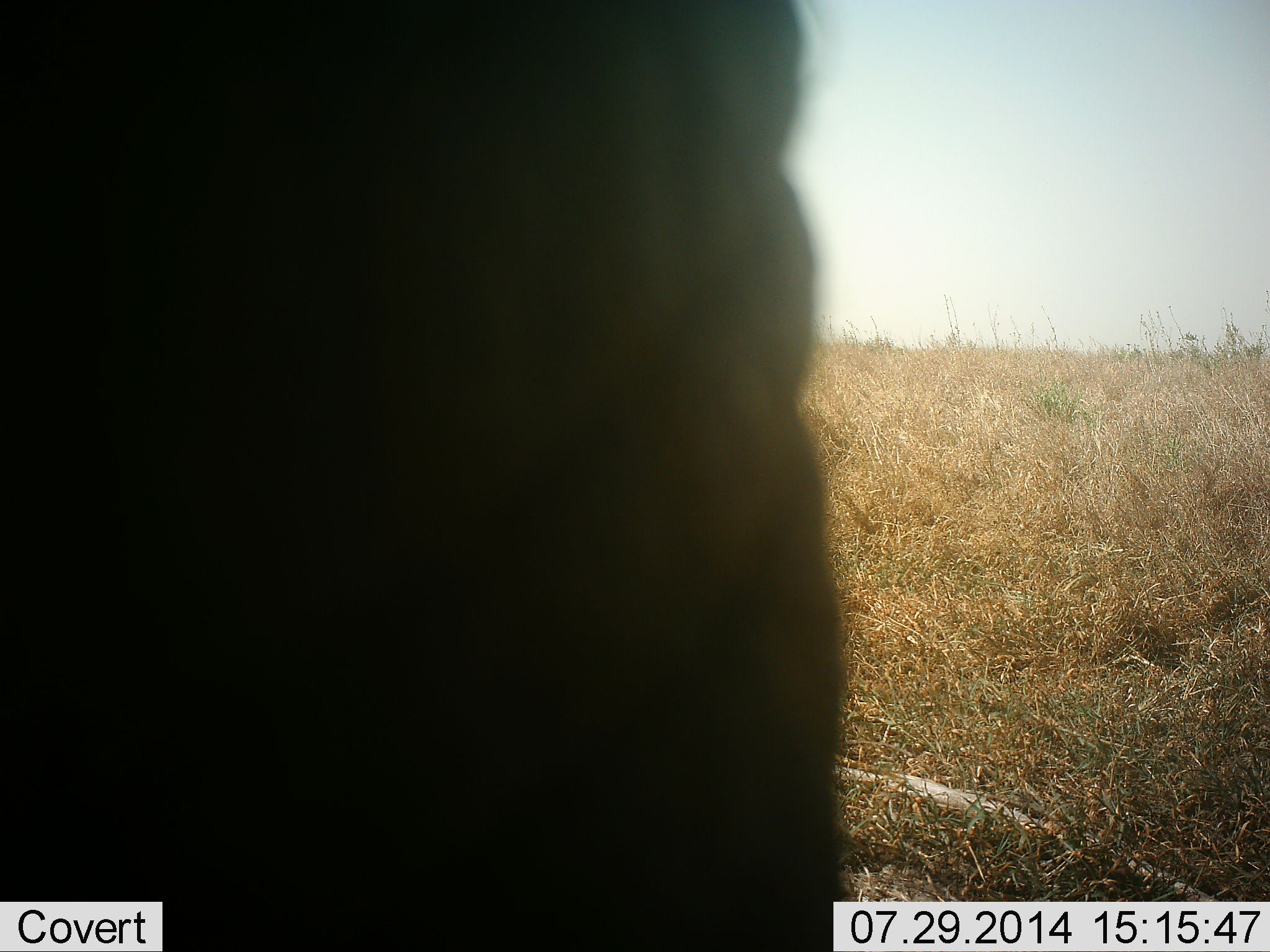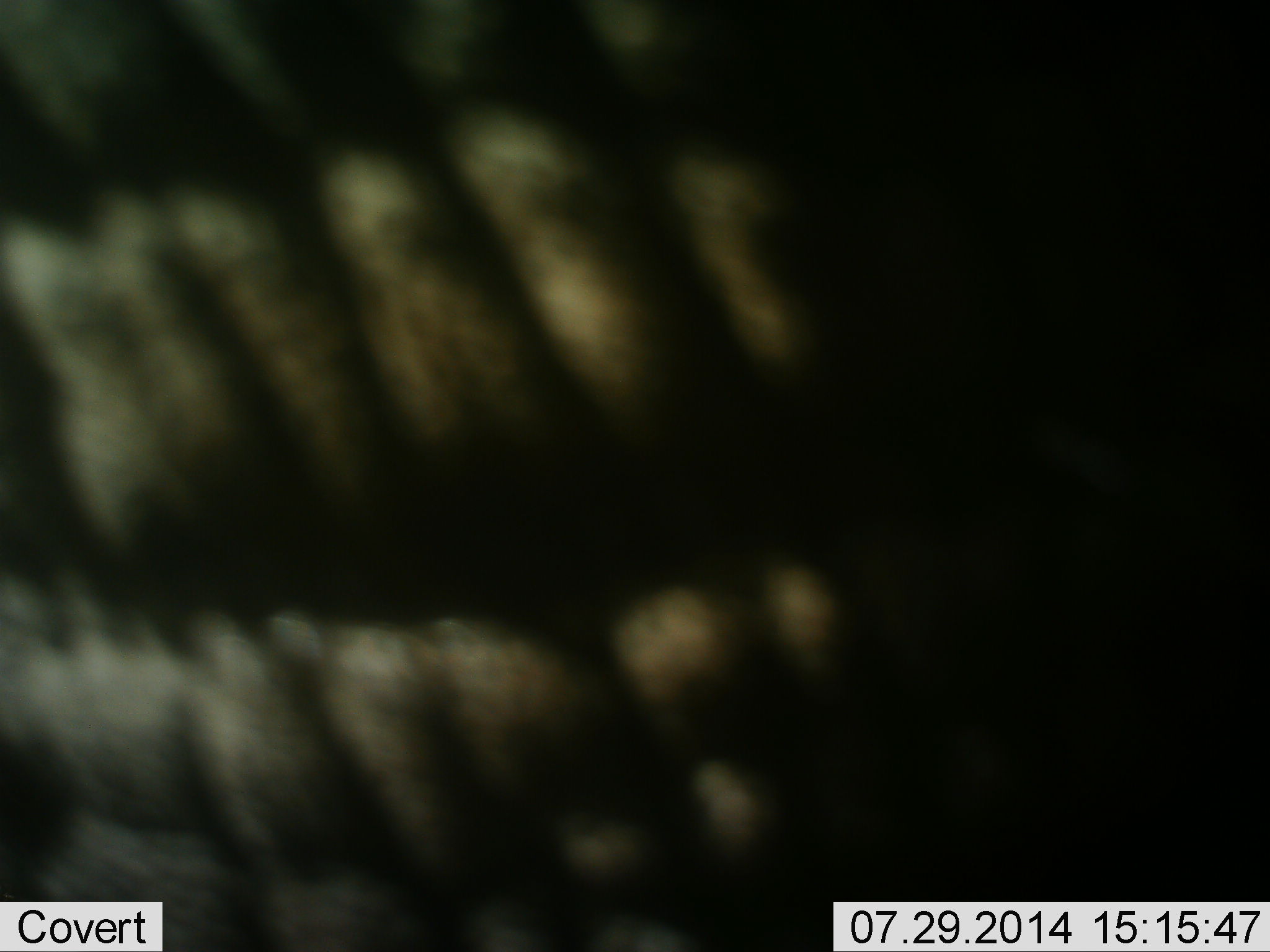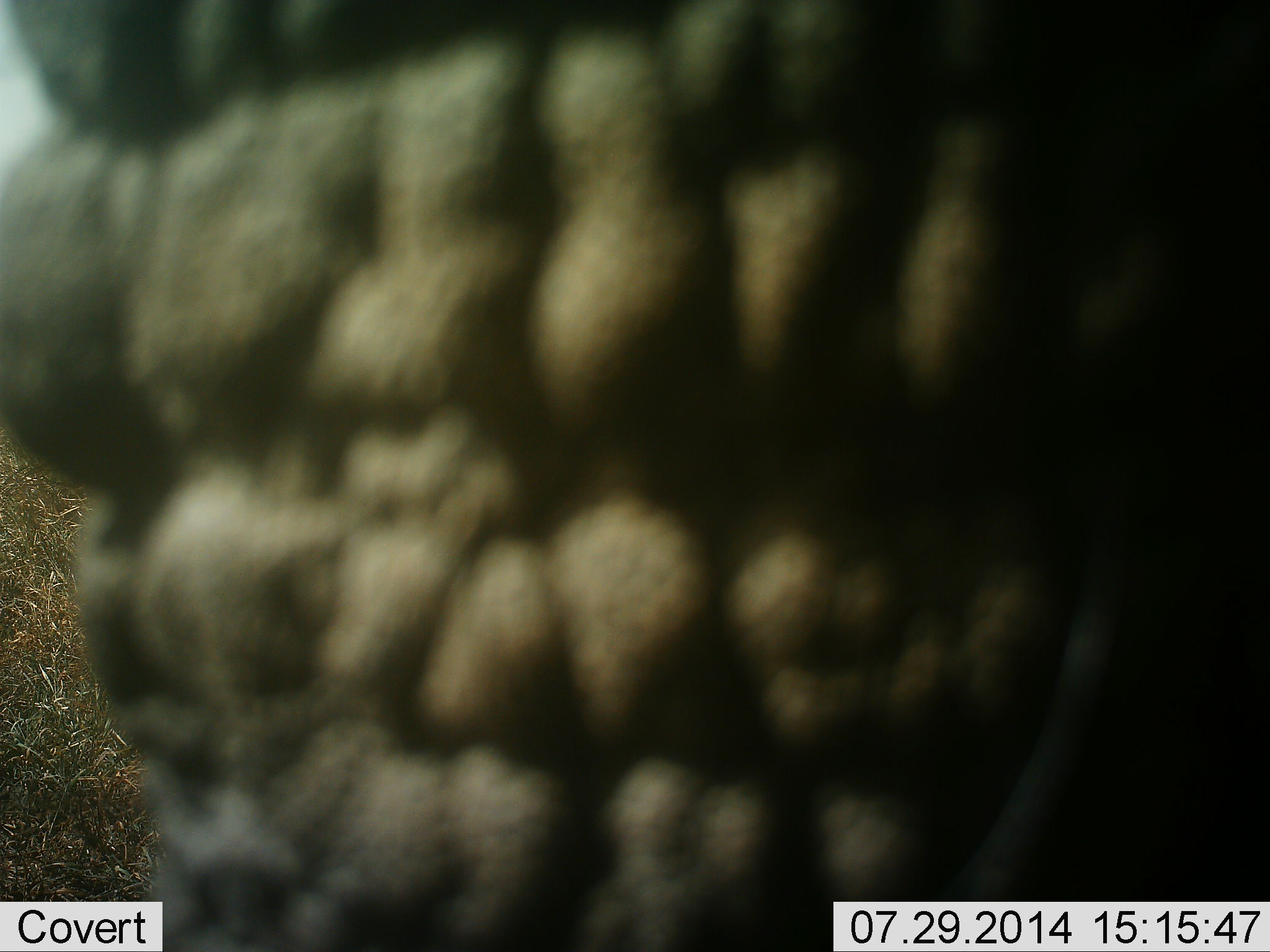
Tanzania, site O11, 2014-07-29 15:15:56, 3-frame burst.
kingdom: Animalia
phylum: Chordata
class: Mammalia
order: Proboscidea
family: Elephantidae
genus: Loxodonta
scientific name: Loxodonta africana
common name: african bush elephant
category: elephant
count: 1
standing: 40%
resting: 0%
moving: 60%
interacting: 10%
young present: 0%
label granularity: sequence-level